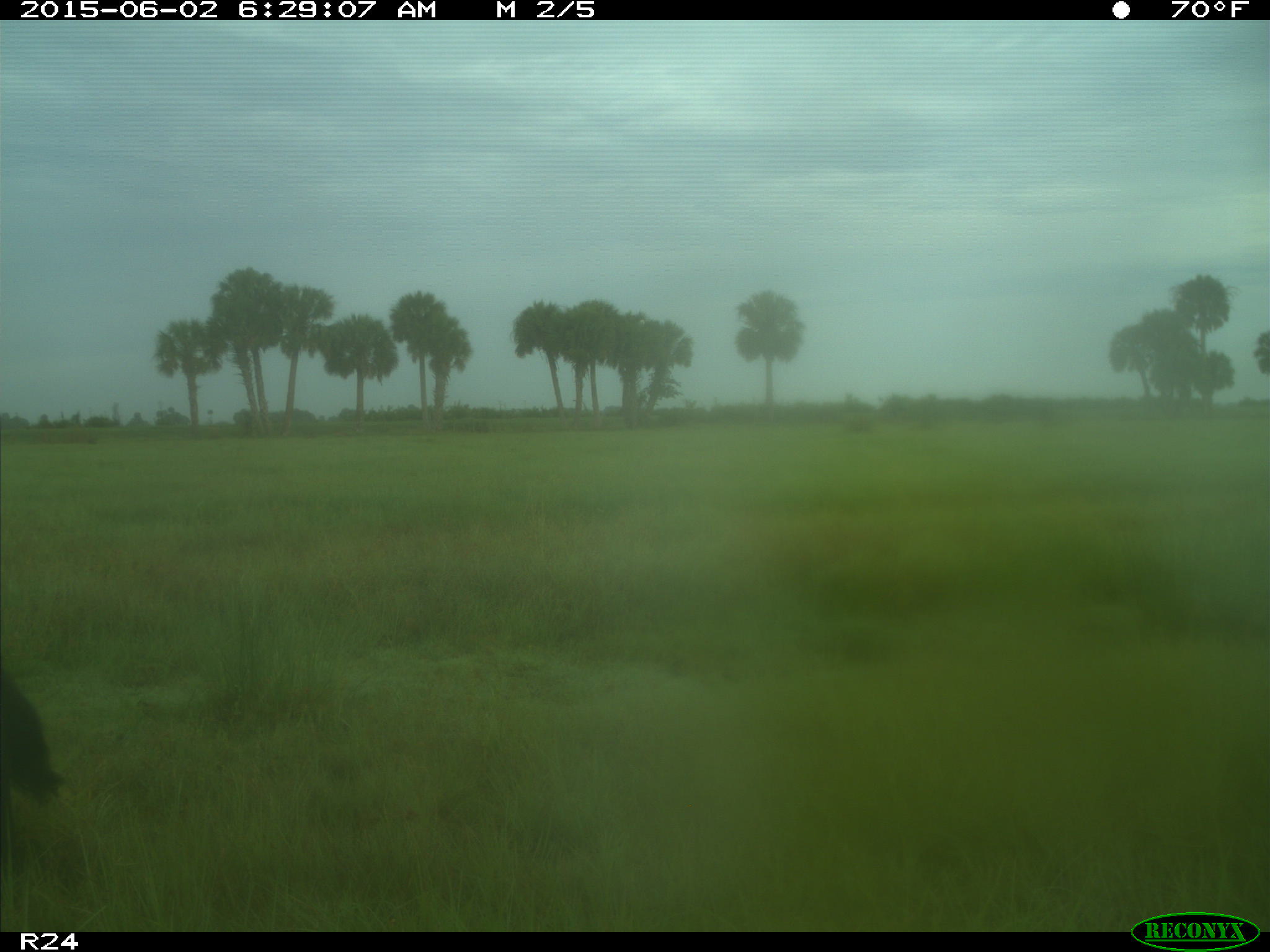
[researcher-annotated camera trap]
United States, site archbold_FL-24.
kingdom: Animalia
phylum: Chordata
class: Mammalia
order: Artiodactyla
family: Bovidae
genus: Bos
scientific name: Bos taurus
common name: domestic cow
Bos taurus (domestic cow).